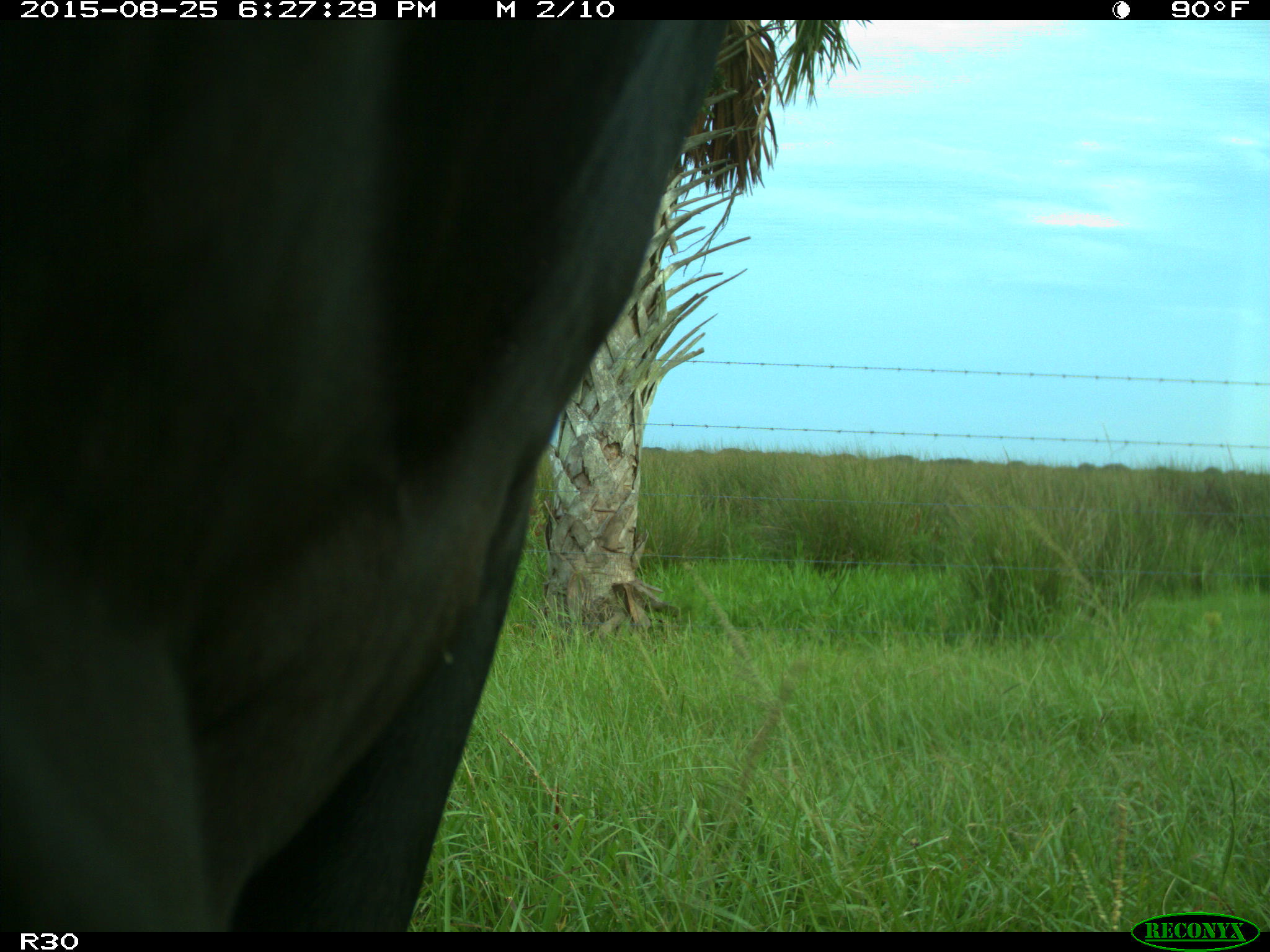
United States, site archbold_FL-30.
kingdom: Animalia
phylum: Chordata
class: Mammalia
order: Artiodactyla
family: Bovidae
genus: Bos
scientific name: Bos taurus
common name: domestic cow